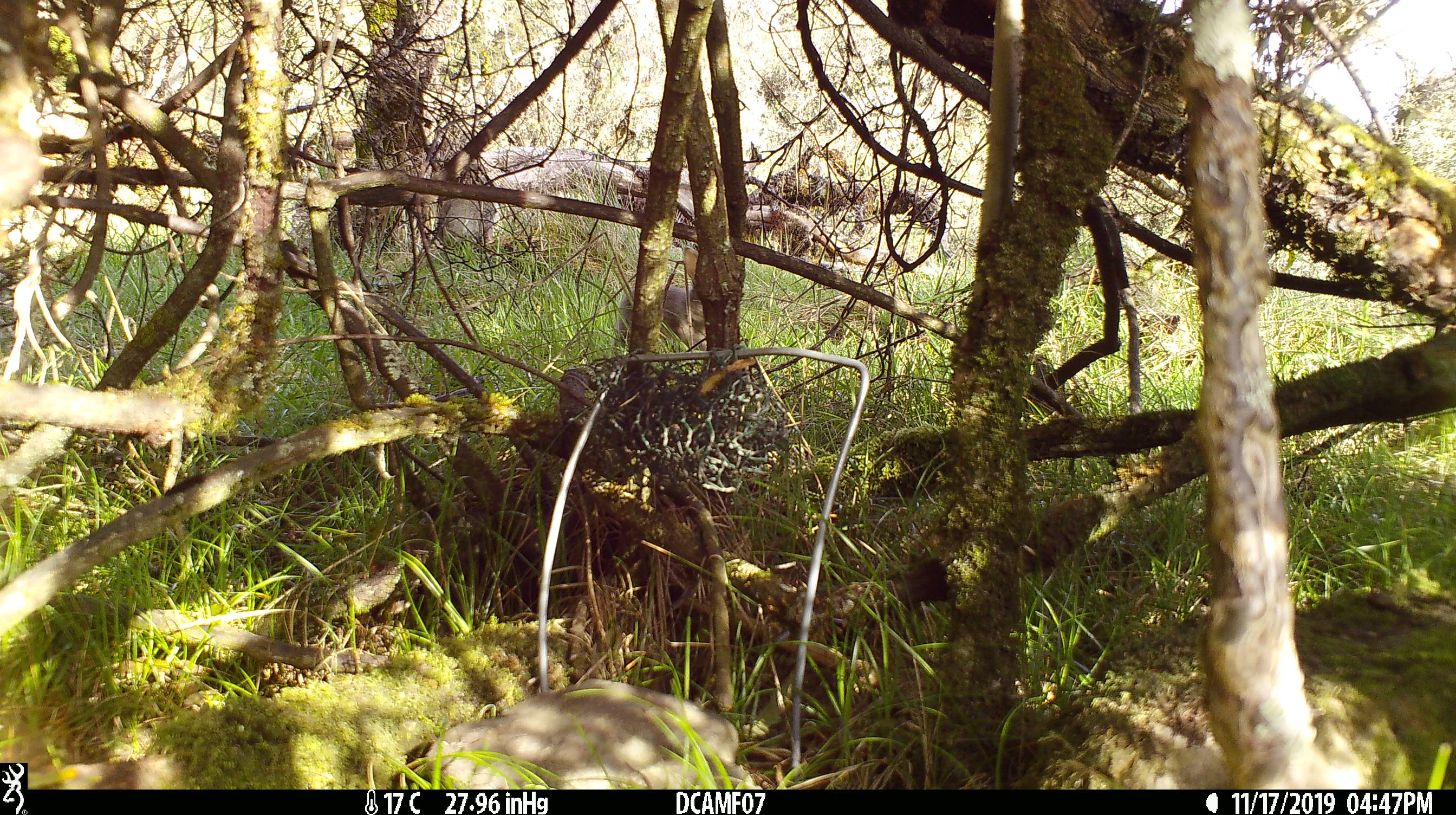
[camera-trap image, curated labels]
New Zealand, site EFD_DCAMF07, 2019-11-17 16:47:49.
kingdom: Animalia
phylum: Chordata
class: Mammalia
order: Lagomorpha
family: Leporidae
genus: Oryctolagus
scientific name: Oryctolagus cuniculus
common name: european rabbit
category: rabbit